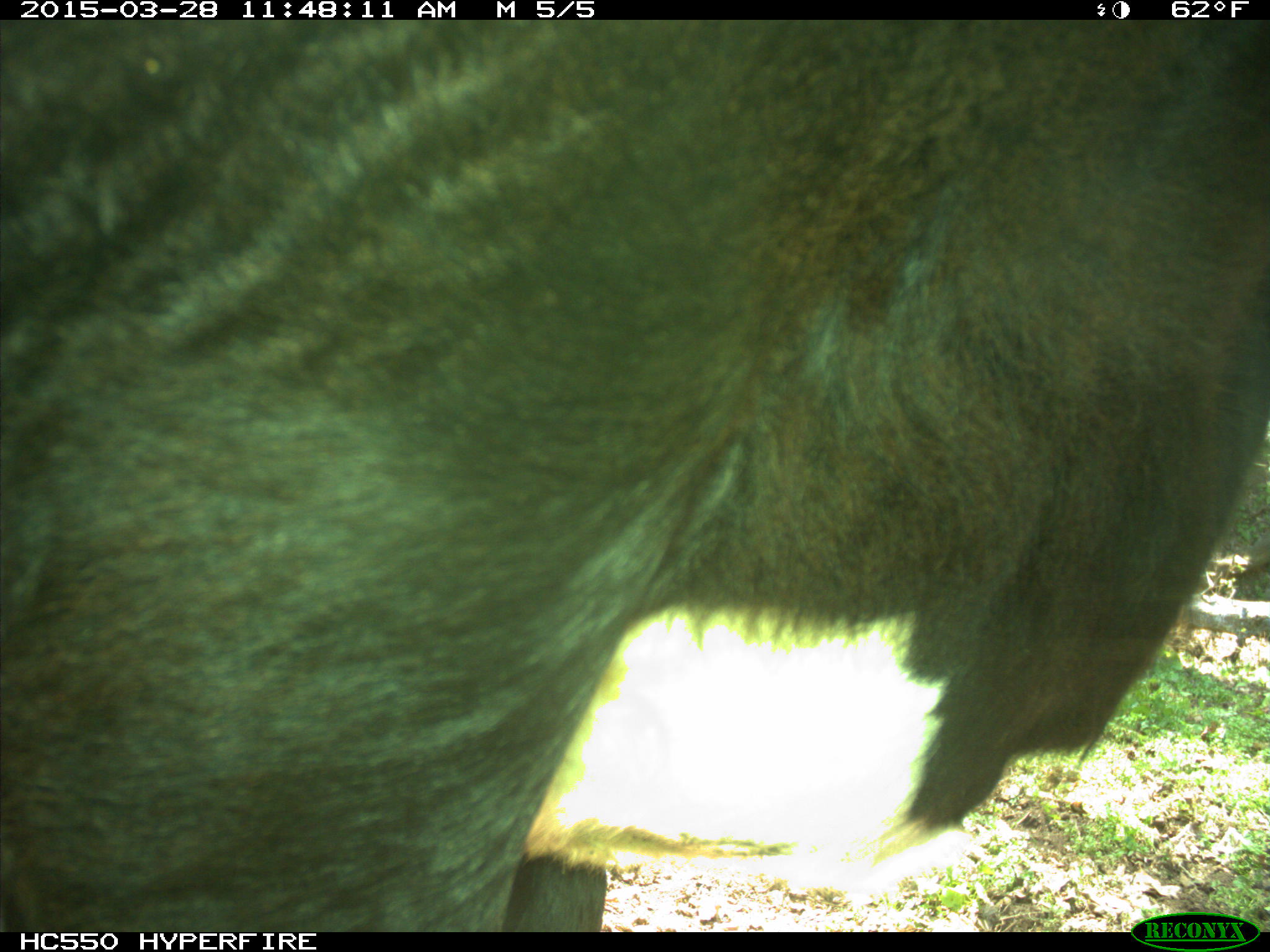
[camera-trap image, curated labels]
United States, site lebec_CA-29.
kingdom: Animalia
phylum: Chordata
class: Mammalia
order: Artiodactyla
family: Bovidae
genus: Bos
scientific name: Bos taurus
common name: domestic cow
Bos taurus (domestic cow).